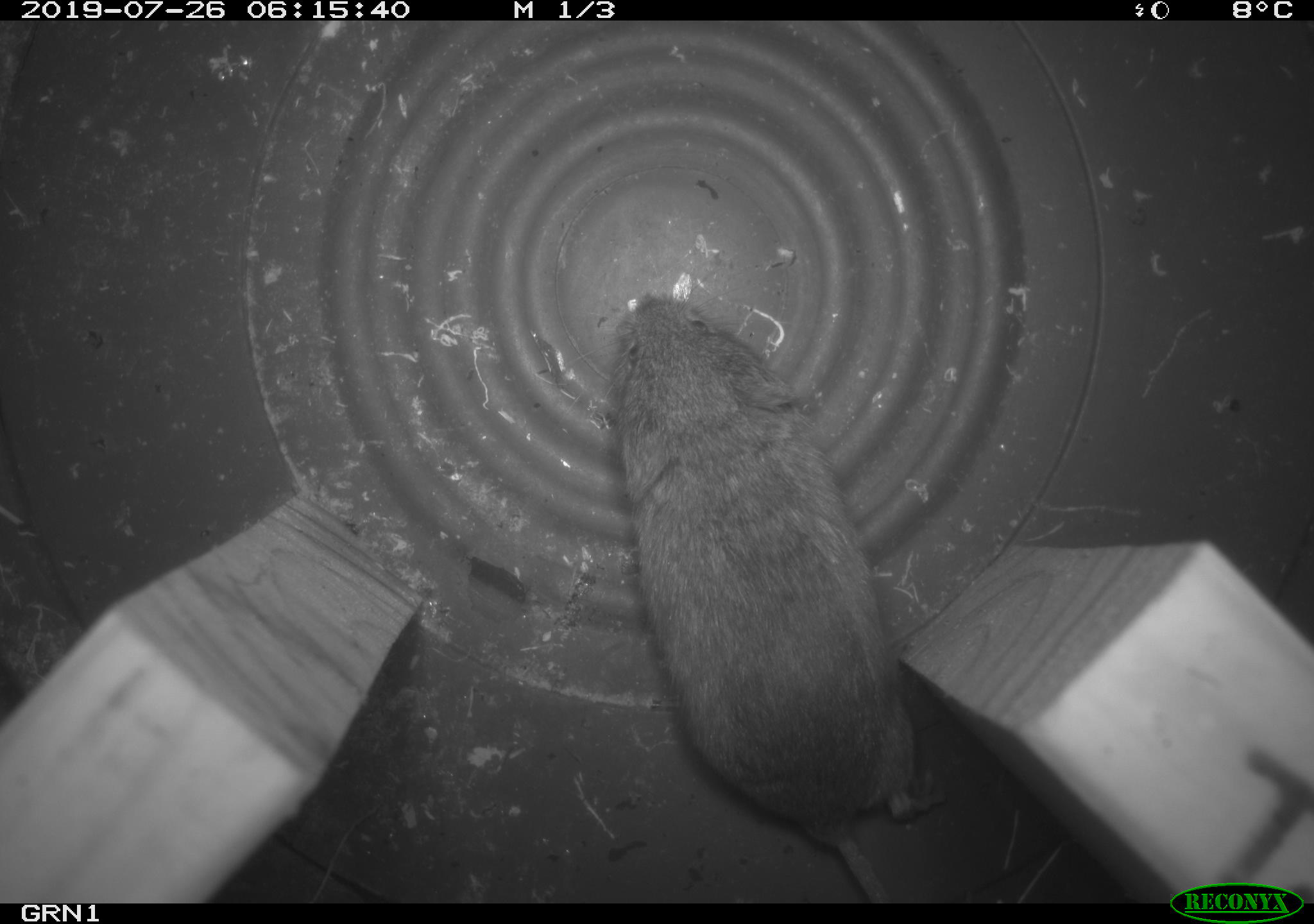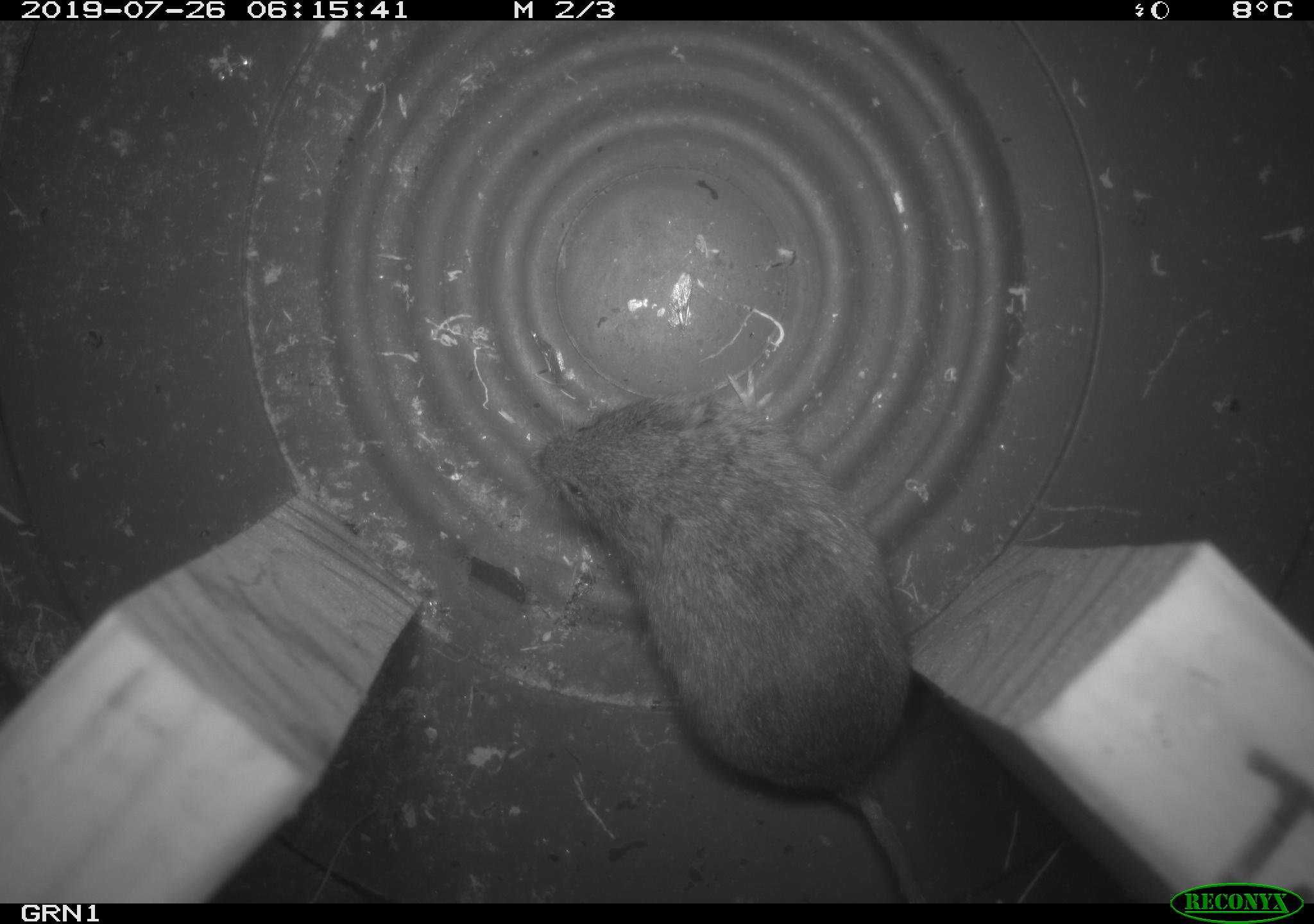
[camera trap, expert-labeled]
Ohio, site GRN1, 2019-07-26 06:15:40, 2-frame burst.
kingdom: Animalia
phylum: Chordata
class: Mammalia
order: Rodentia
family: Cricetidae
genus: Microtus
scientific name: Microtus pennsylvanicus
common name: meadow vole